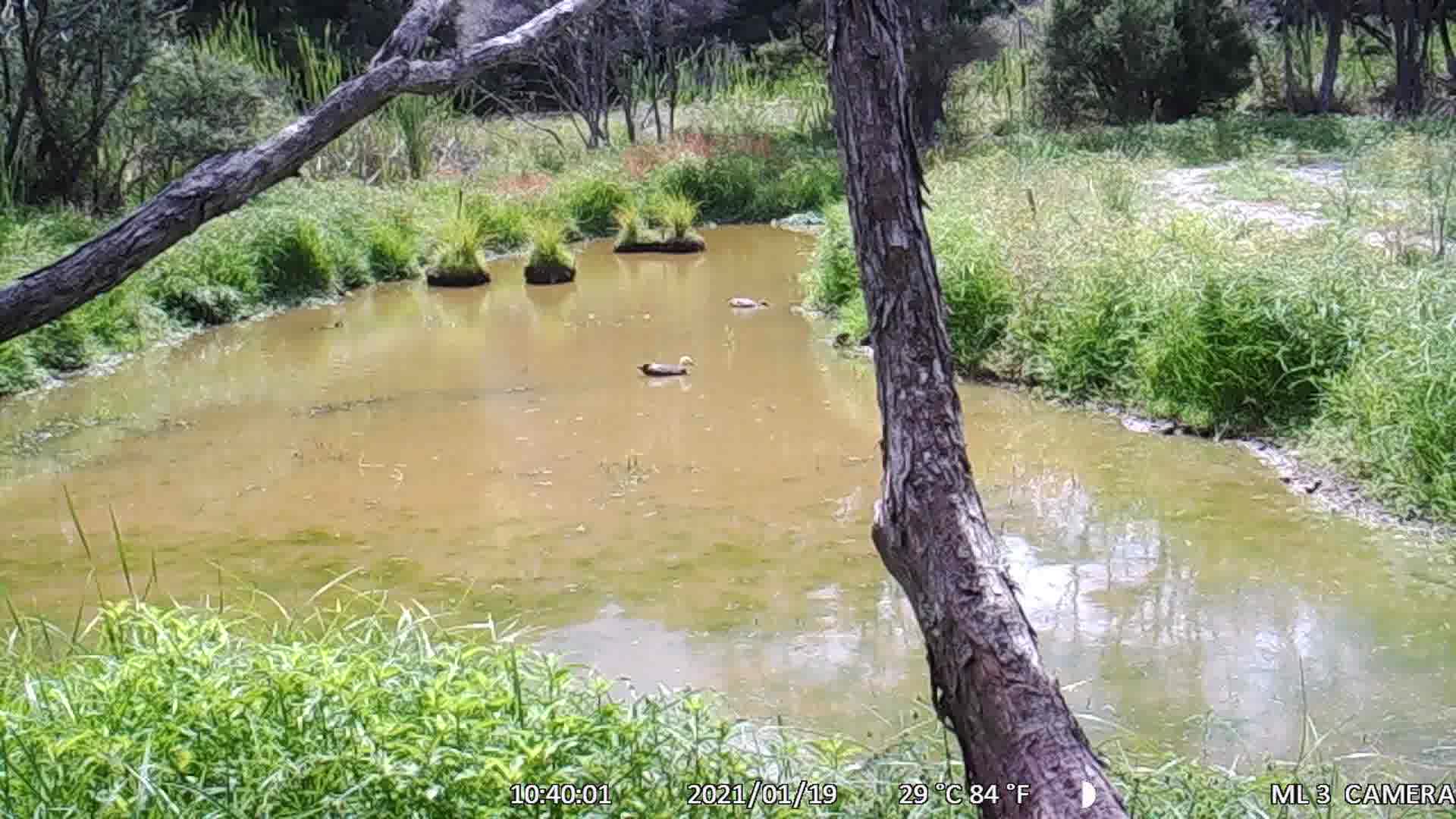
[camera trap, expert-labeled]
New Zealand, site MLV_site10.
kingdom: Animalia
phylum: Chordata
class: Aves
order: Anseriformes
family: Anatidae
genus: Tadorna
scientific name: Tadorna variegata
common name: paradise shelduck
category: paradise duck